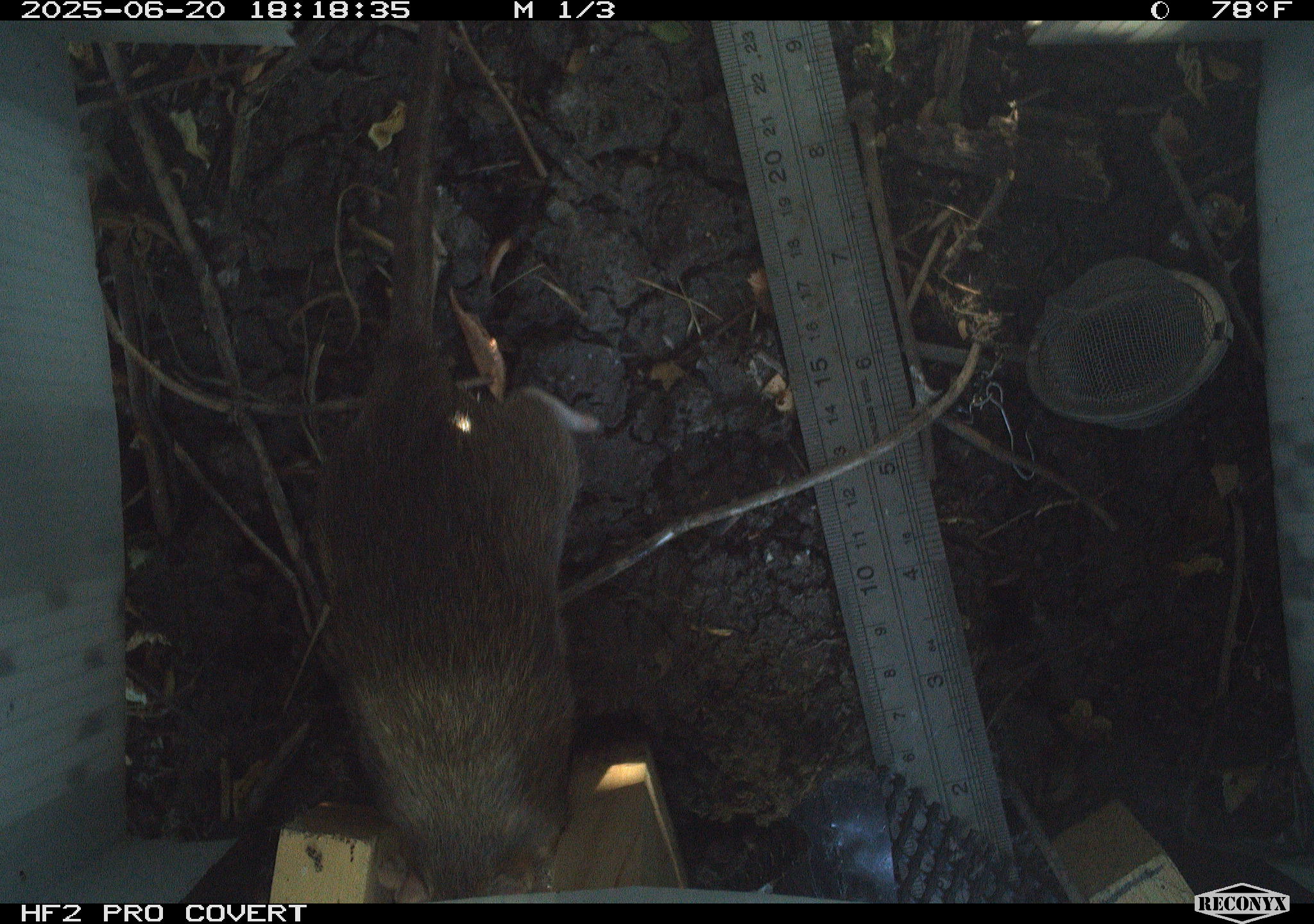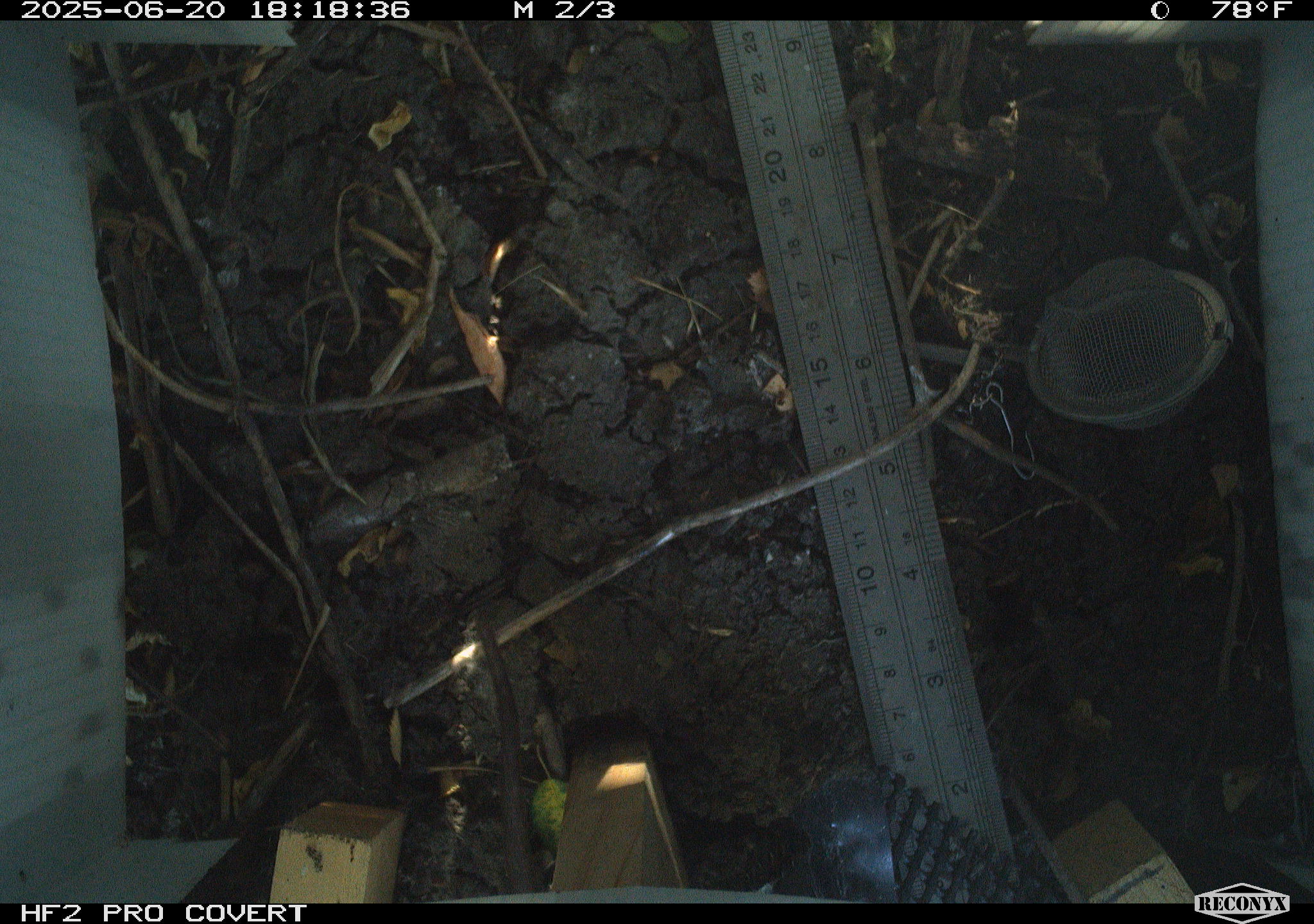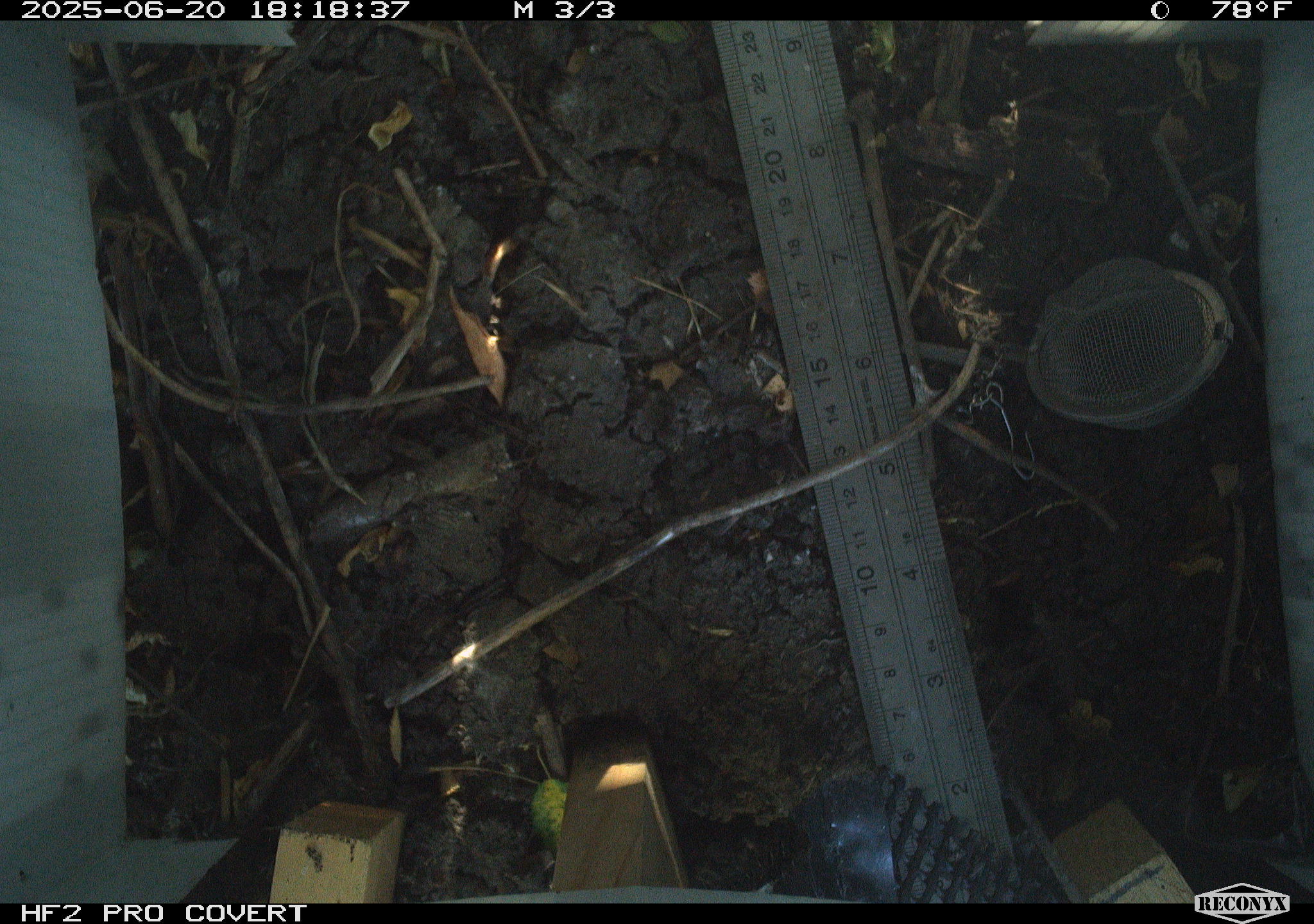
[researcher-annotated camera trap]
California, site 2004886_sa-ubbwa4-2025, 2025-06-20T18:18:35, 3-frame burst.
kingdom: Animalia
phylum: Chordata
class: Mammalia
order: Rodentia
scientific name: Rodentia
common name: rodent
Rodent (Rodentia).